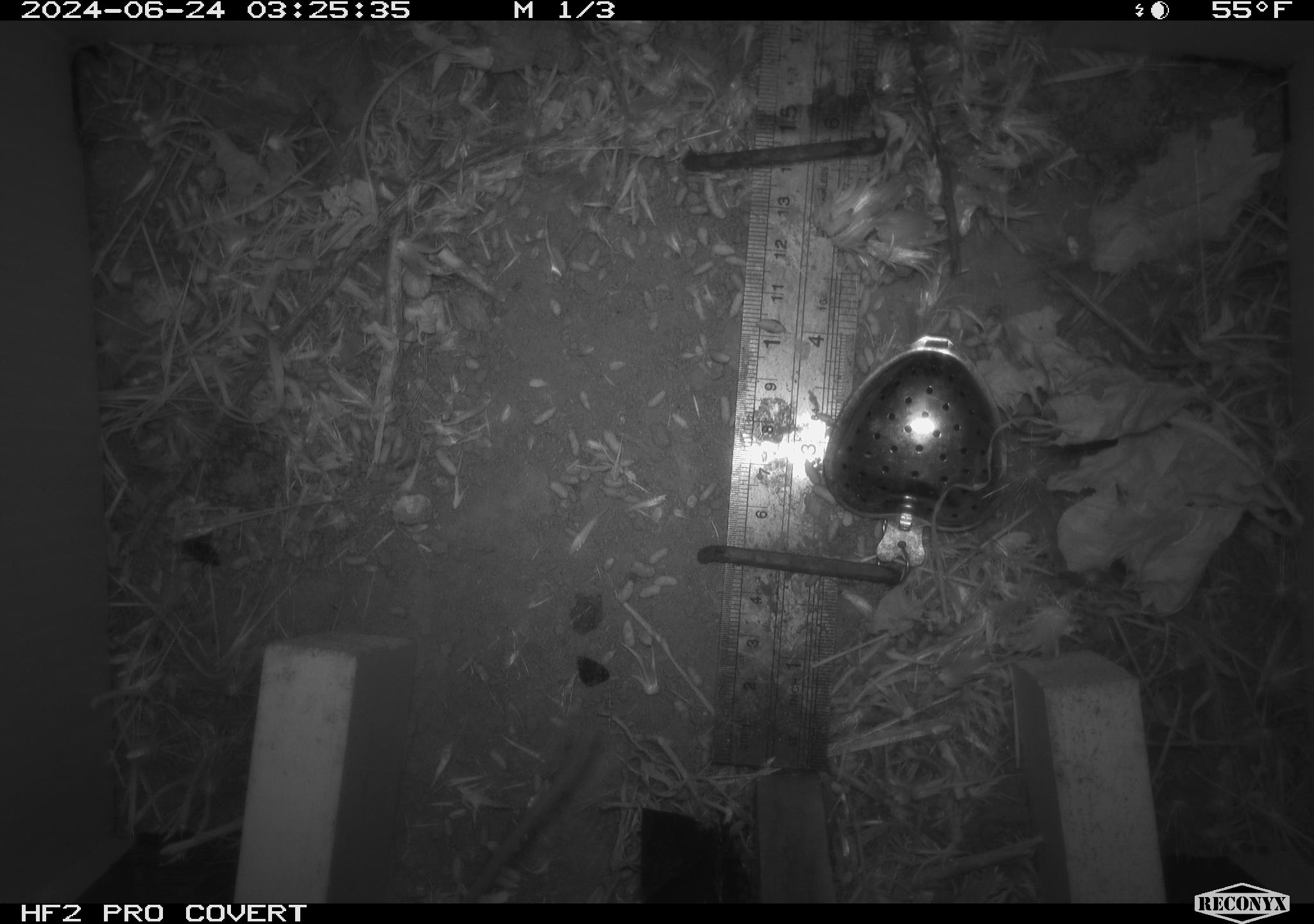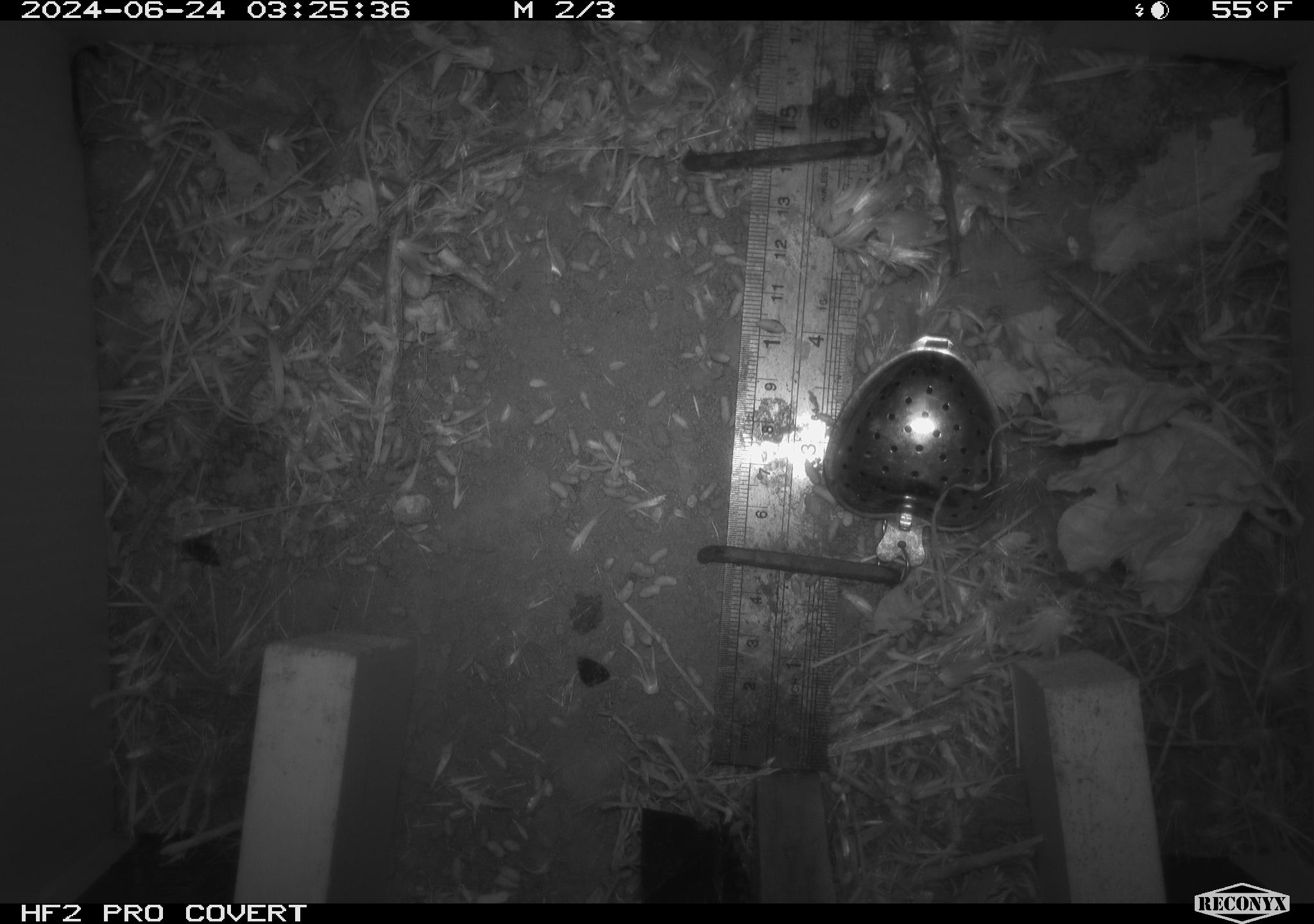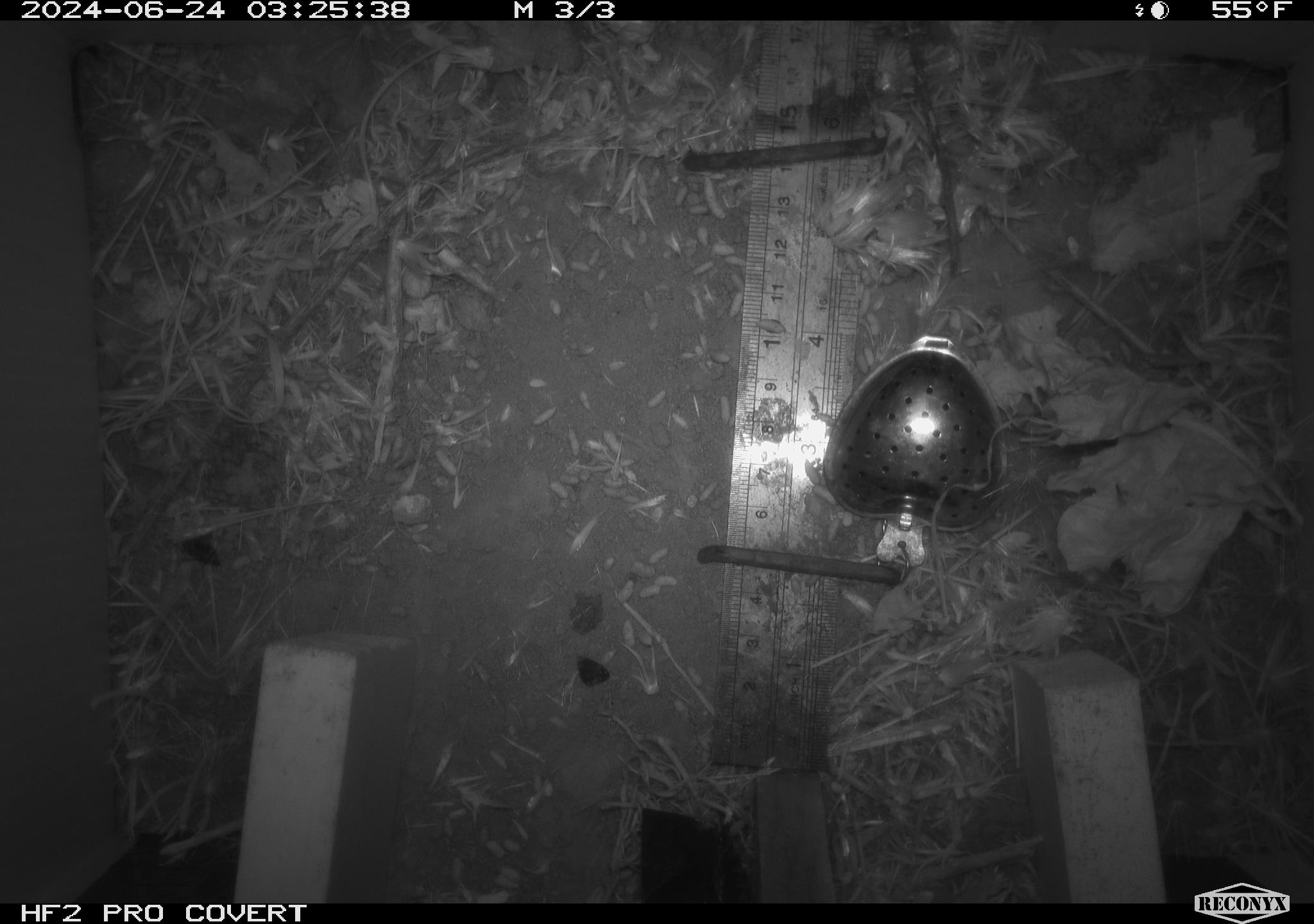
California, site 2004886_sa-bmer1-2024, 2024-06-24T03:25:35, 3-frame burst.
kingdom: Animalia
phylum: Chordata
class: Mammalia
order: Rodentia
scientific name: Rodentia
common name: mouse species